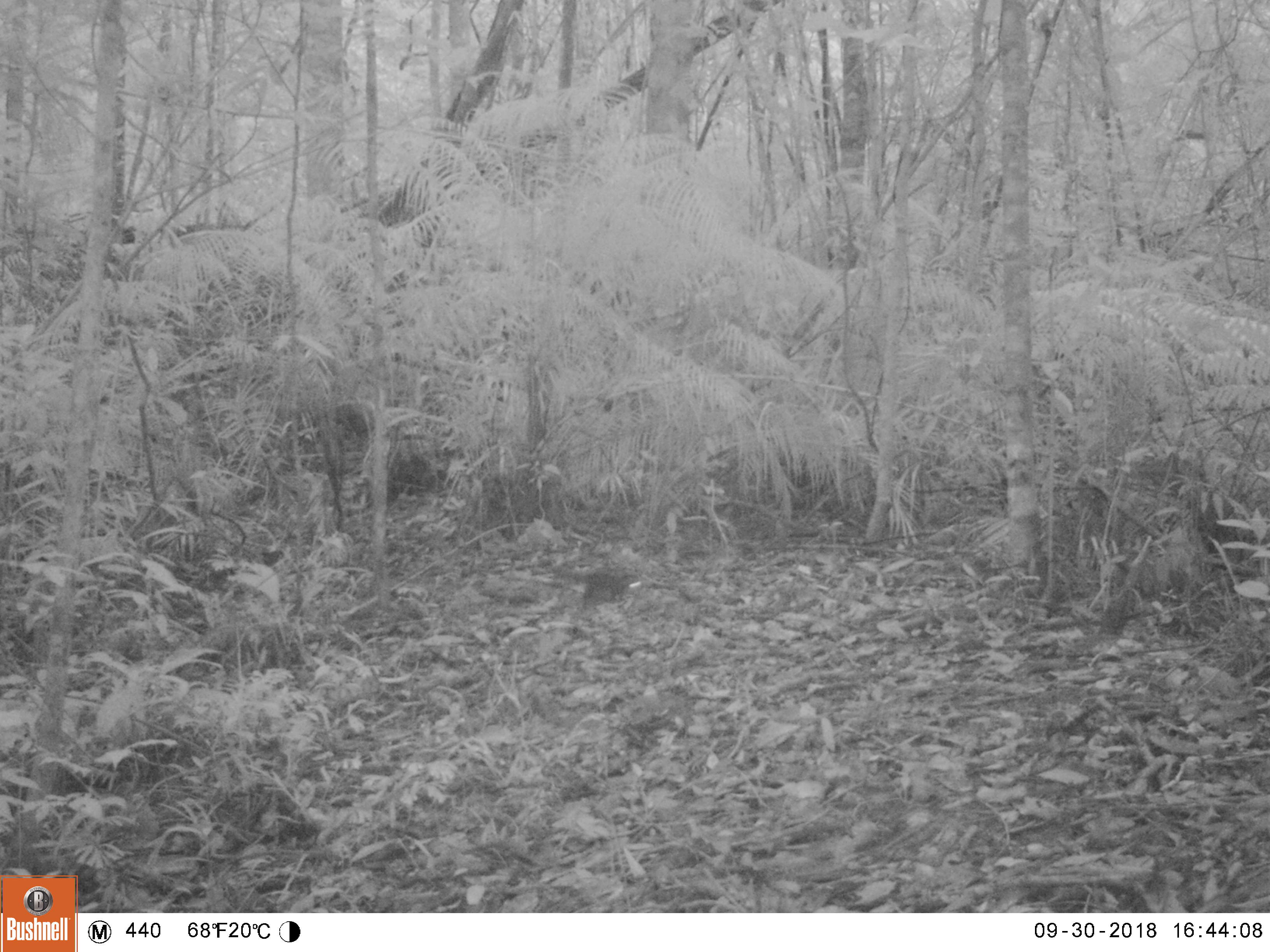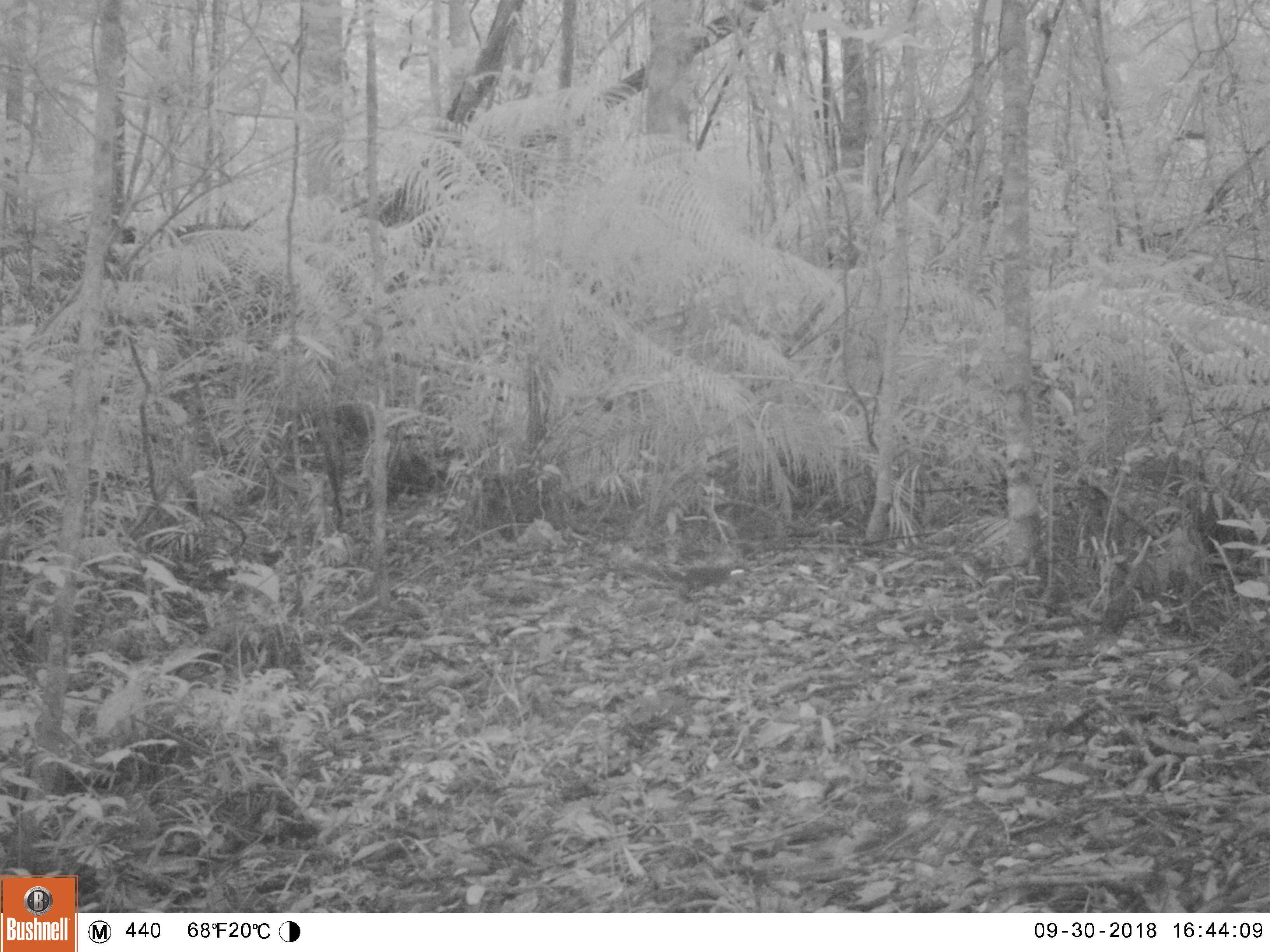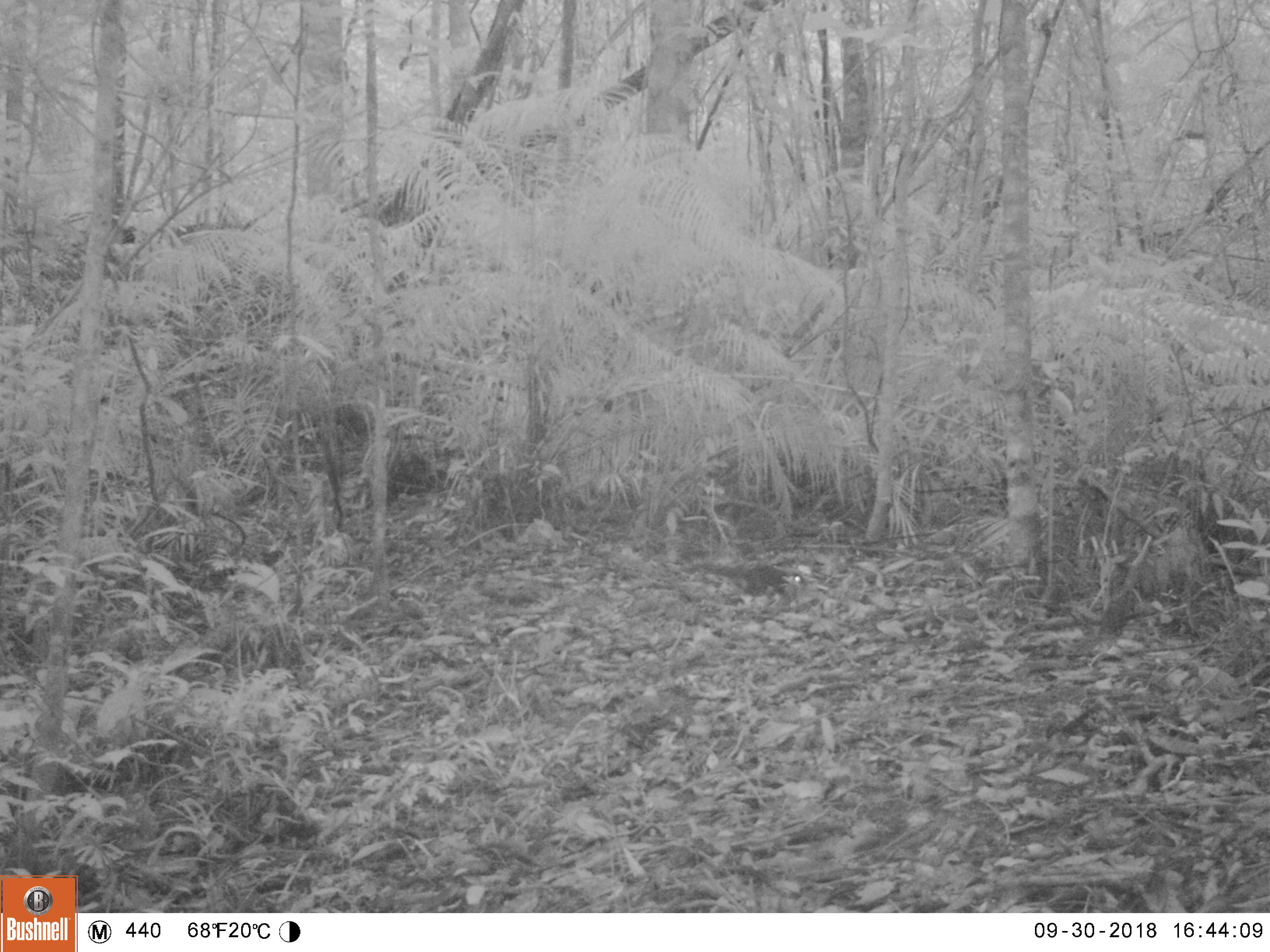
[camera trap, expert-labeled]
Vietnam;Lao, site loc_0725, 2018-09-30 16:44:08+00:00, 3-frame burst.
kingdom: Animalia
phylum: Chordata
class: Mammalia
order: Rodentia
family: Sciuridae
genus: Sciurus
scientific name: Sciurus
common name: squirrel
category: unidentified squirrel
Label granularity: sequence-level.